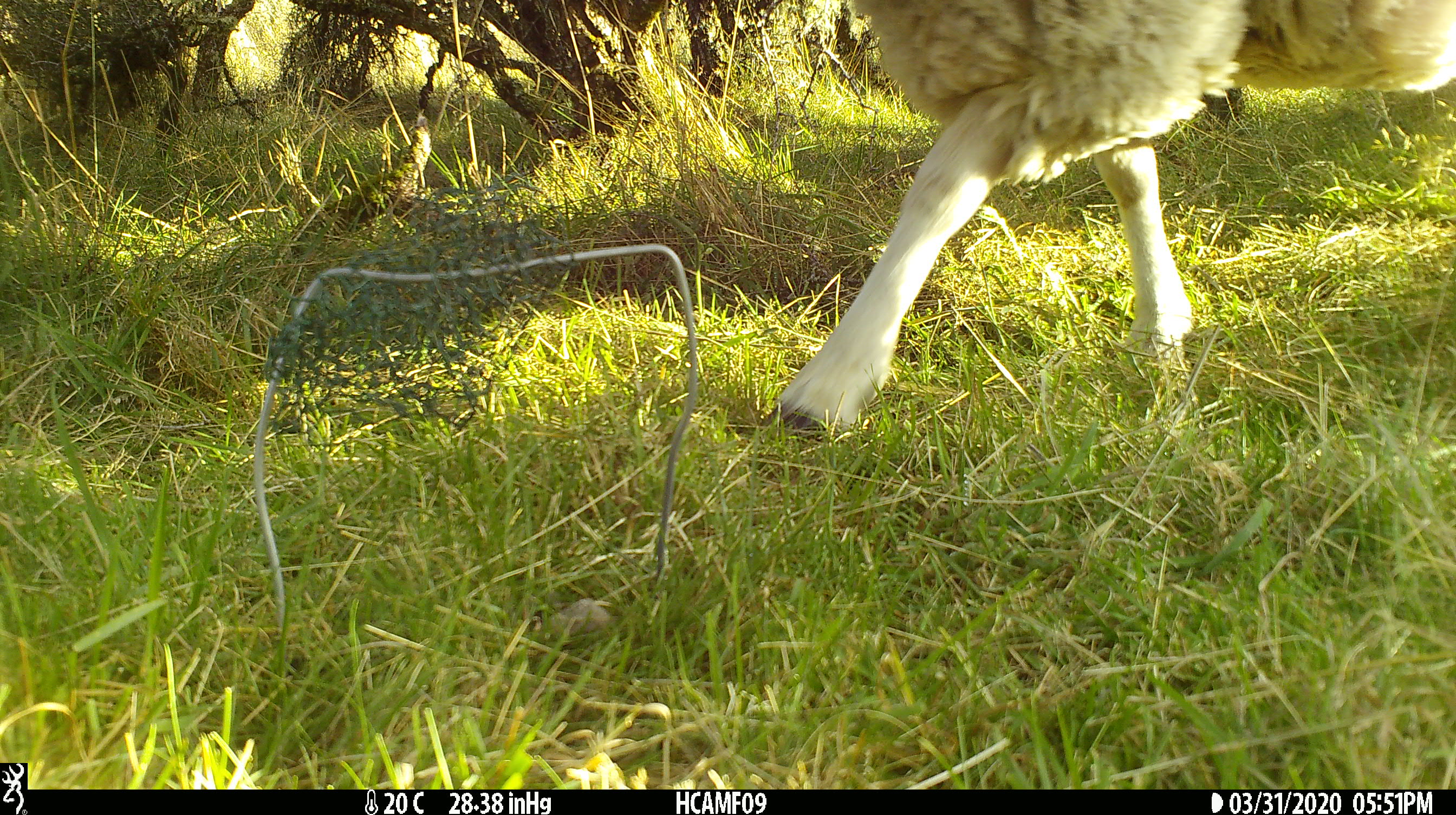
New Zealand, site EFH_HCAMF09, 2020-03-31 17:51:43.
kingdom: Animalia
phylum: Chordata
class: Mammalia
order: Artiodactyla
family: Bovidae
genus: Ovis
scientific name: Ovis aries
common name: domestic sheep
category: sheep